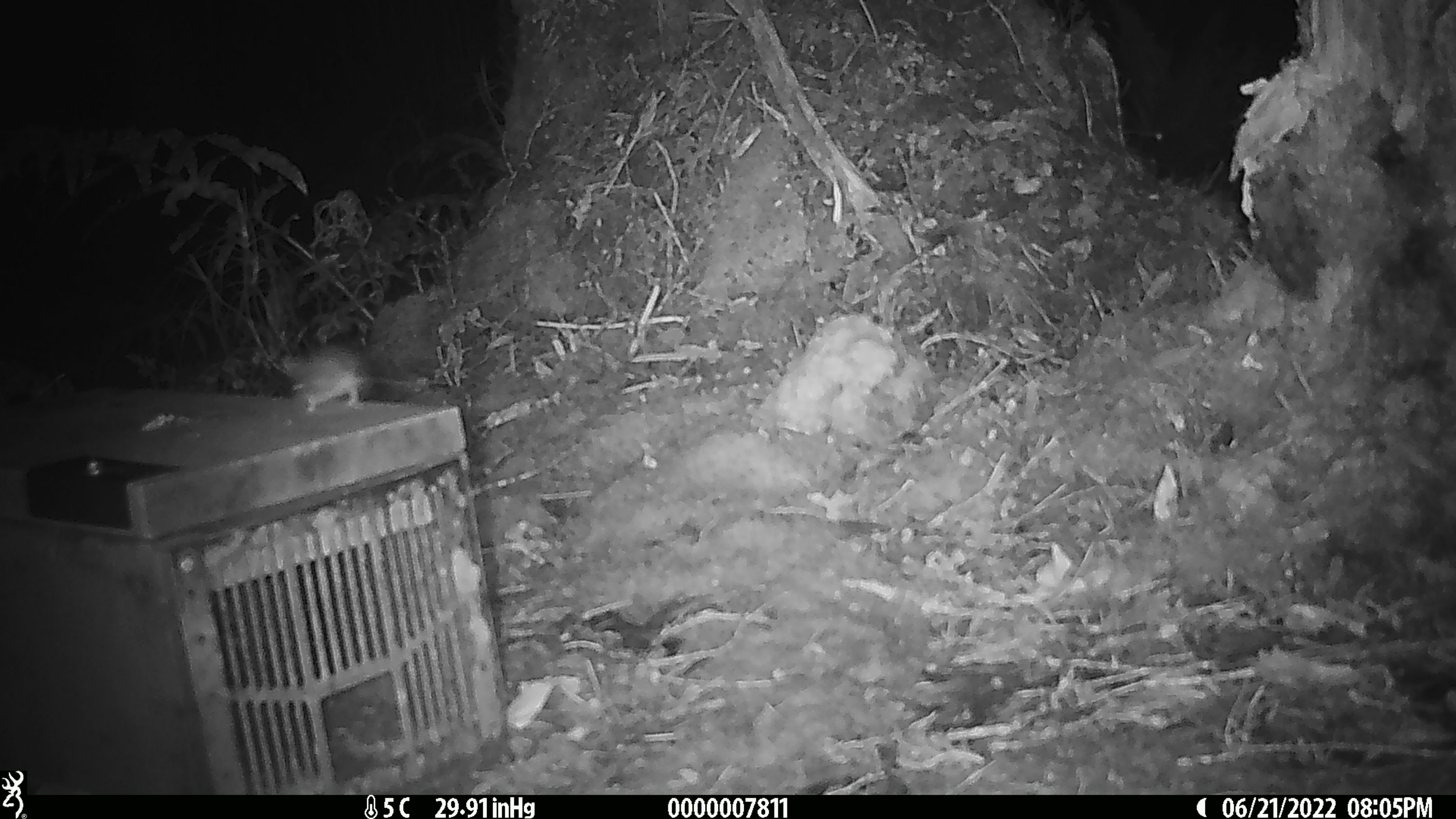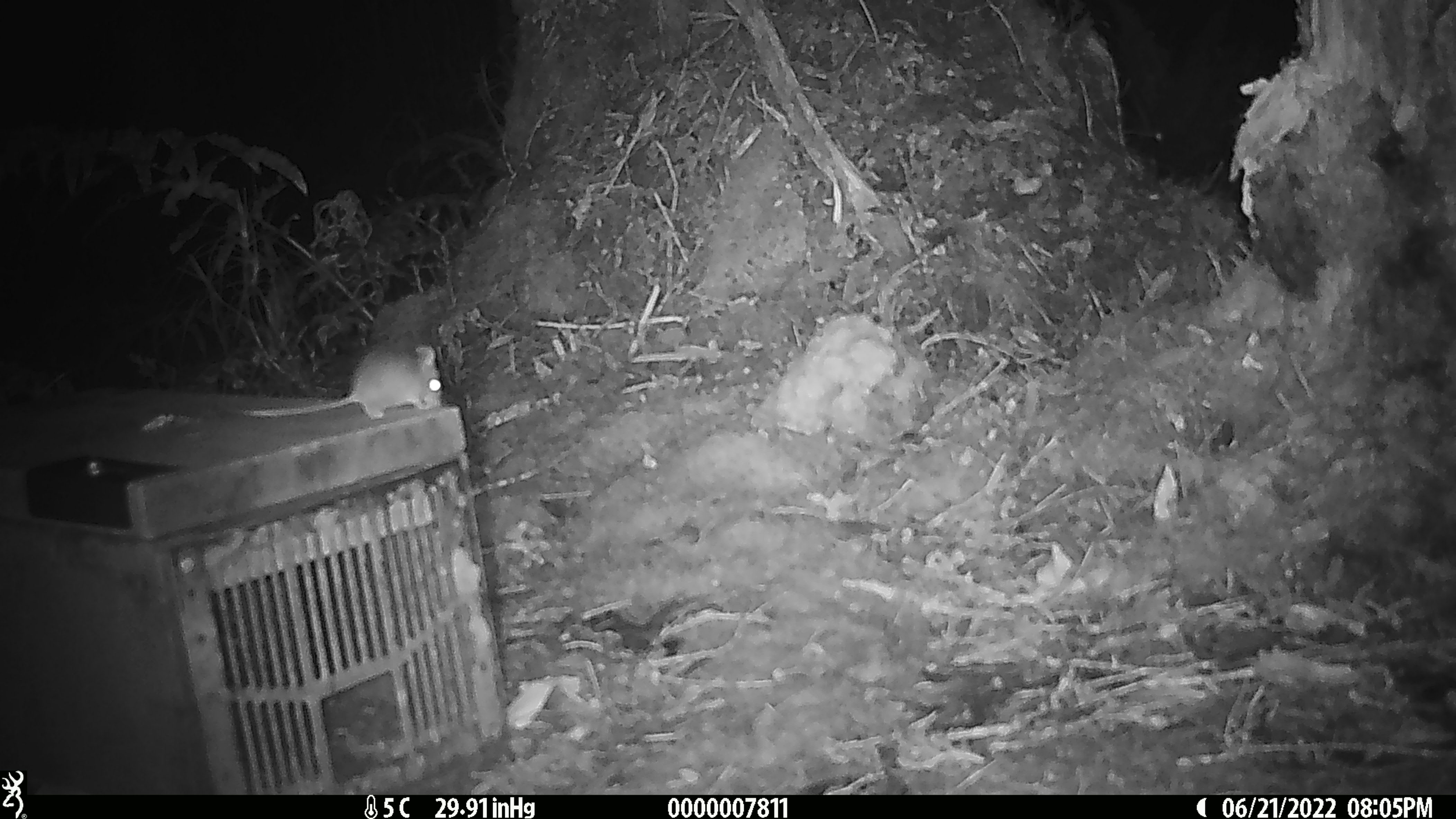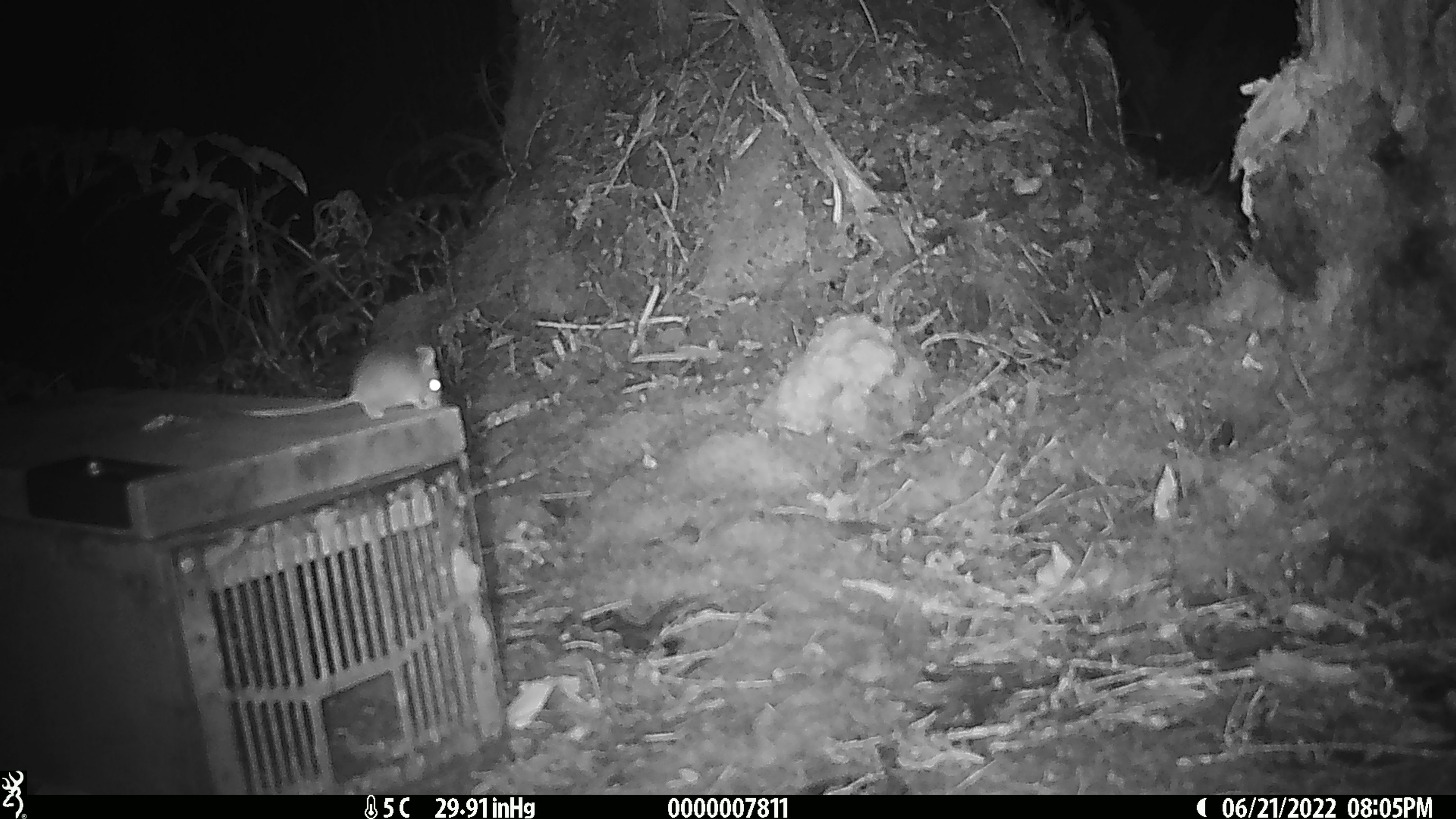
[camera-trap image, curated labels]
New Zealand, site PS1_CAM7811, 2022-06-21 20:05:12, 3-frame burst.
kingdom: Animalia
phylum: Chordata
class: Mammalia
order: Rodentia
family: Muridae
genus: Mus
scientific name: Mus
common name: mouse